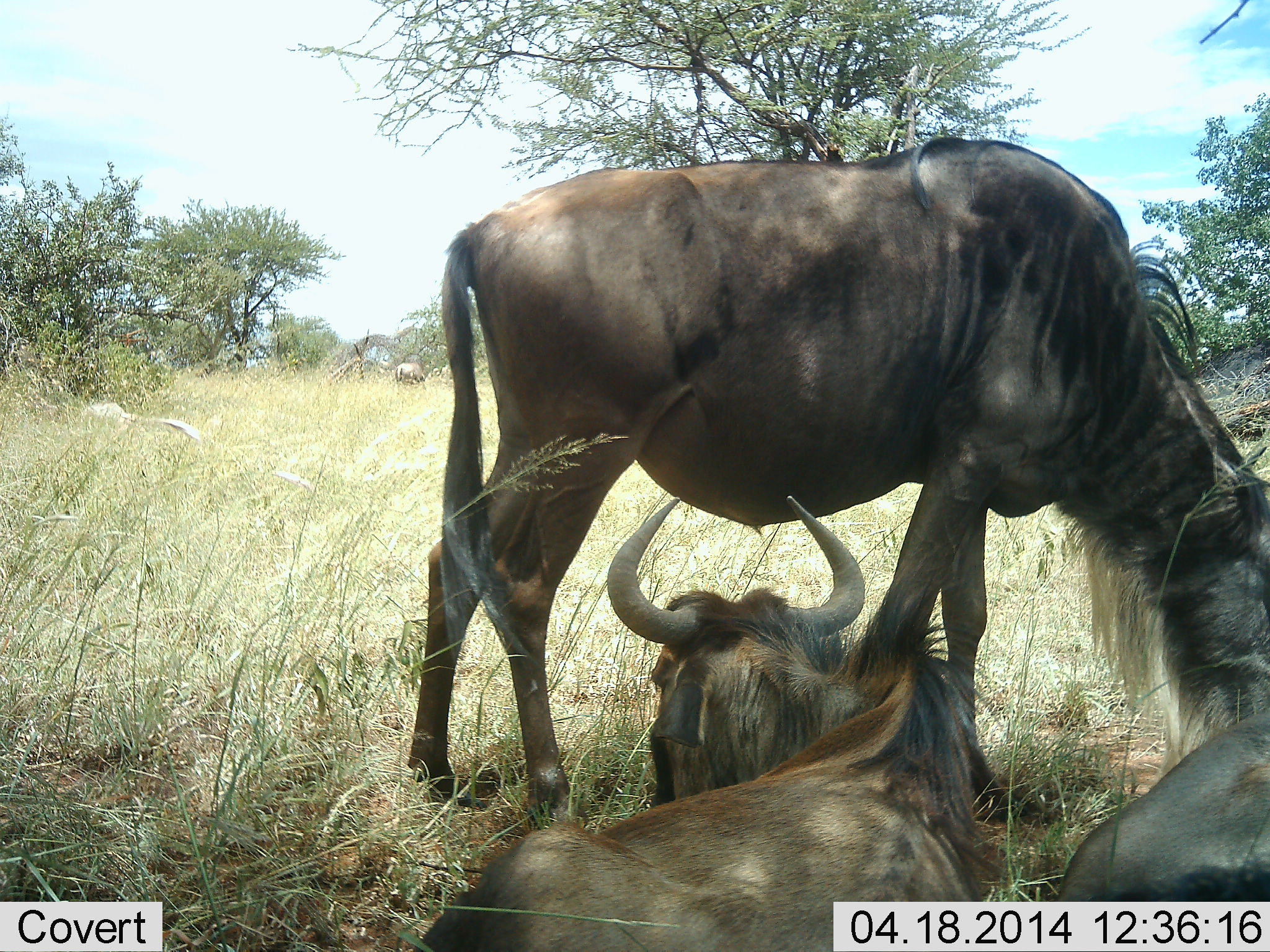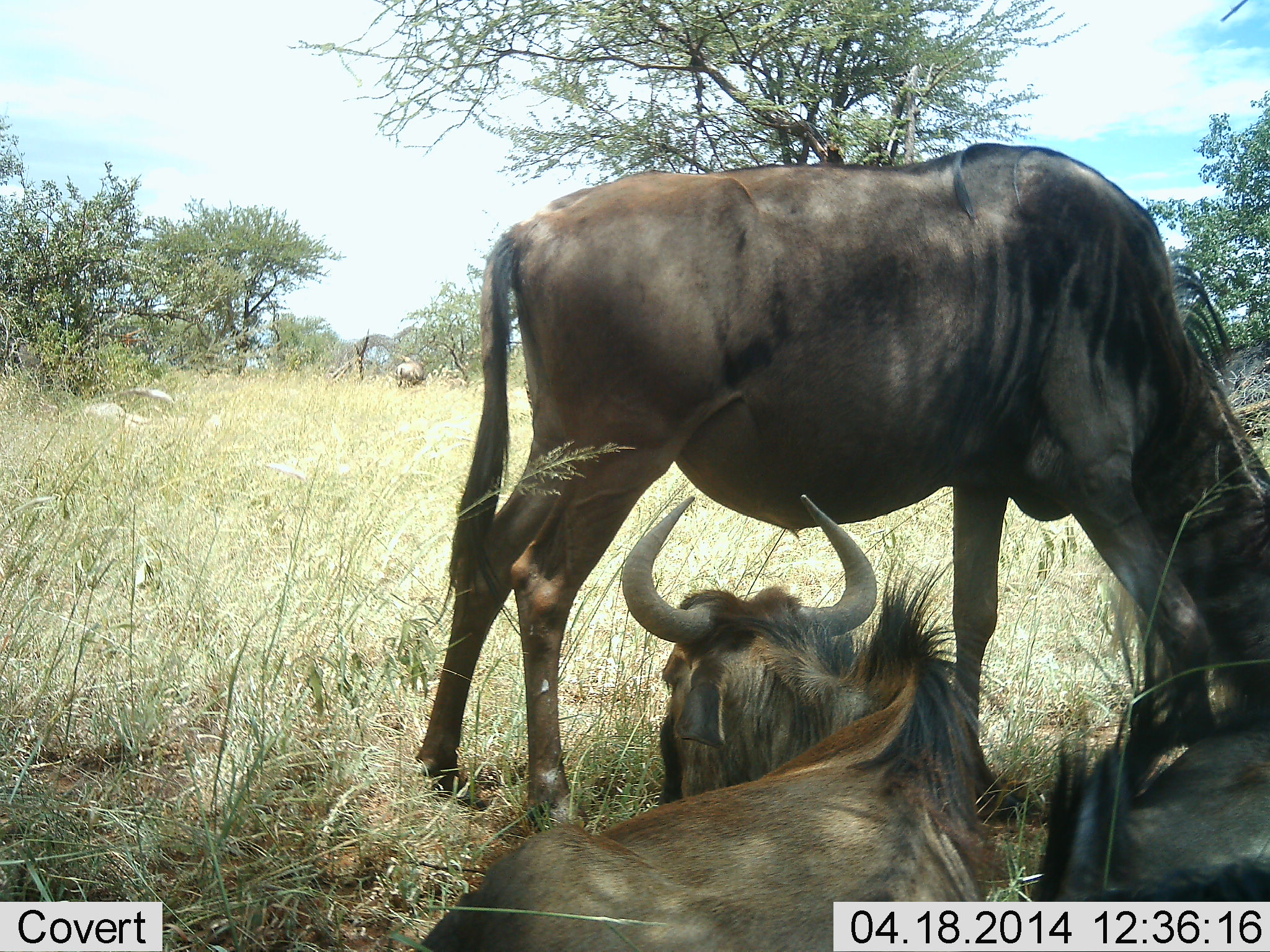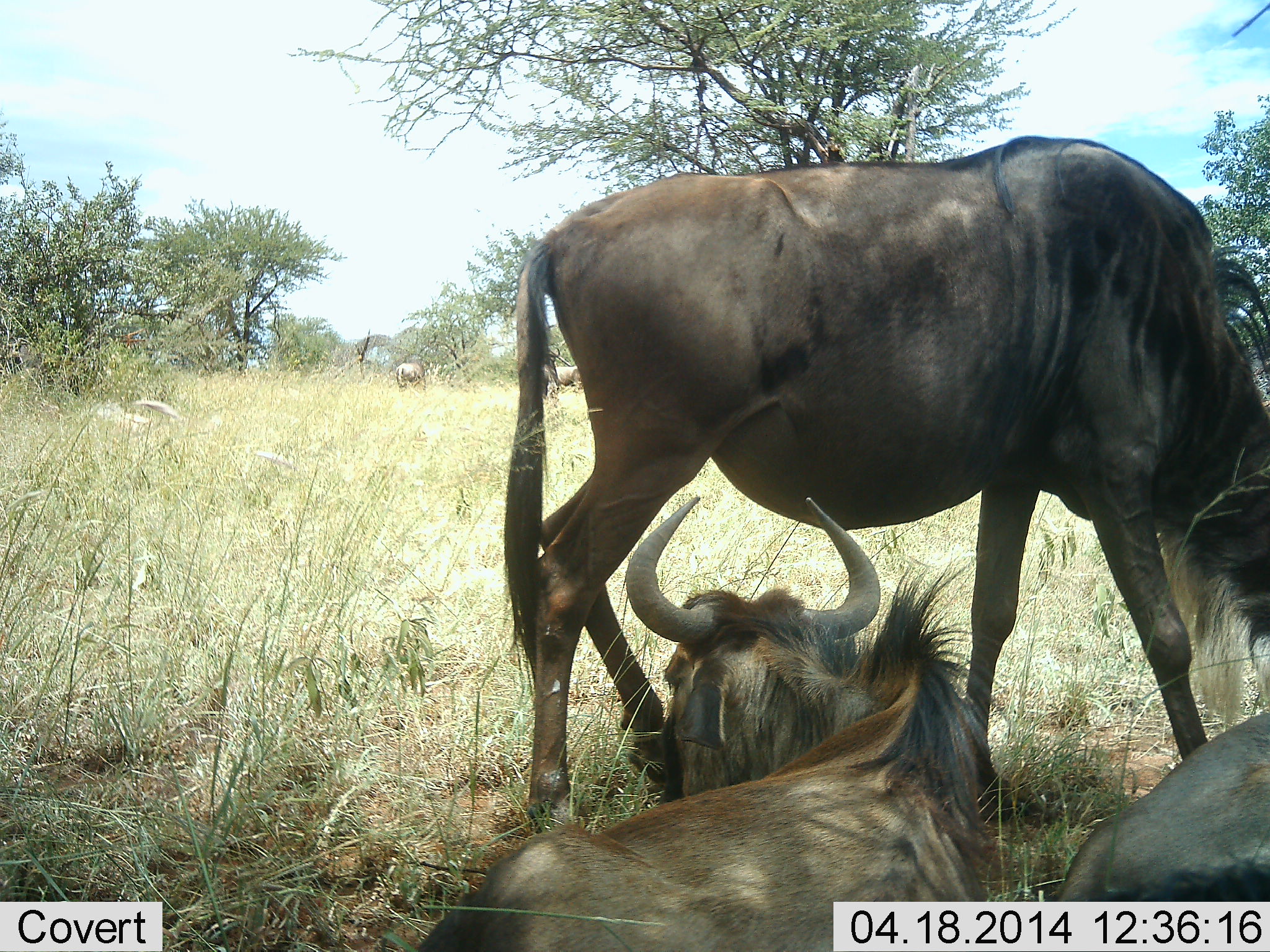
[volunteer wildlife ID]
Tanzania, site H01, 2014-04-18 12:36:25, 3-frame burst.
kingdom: Animalia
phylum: Chordata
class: Mammalia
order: Artiodactyla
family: Bovidae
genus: Connochaetes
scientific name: Connochaetes taurinus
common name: blue wildebeest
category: wildebeest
Wildebeest (blue wildebeest) (Connochaetes taurinus), count 4. Behavior (volunteer vote fractions): standing 80%, resting 100%, moving 0%, interacting 0%. Young present (vote fraction): 0%. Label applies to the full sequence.